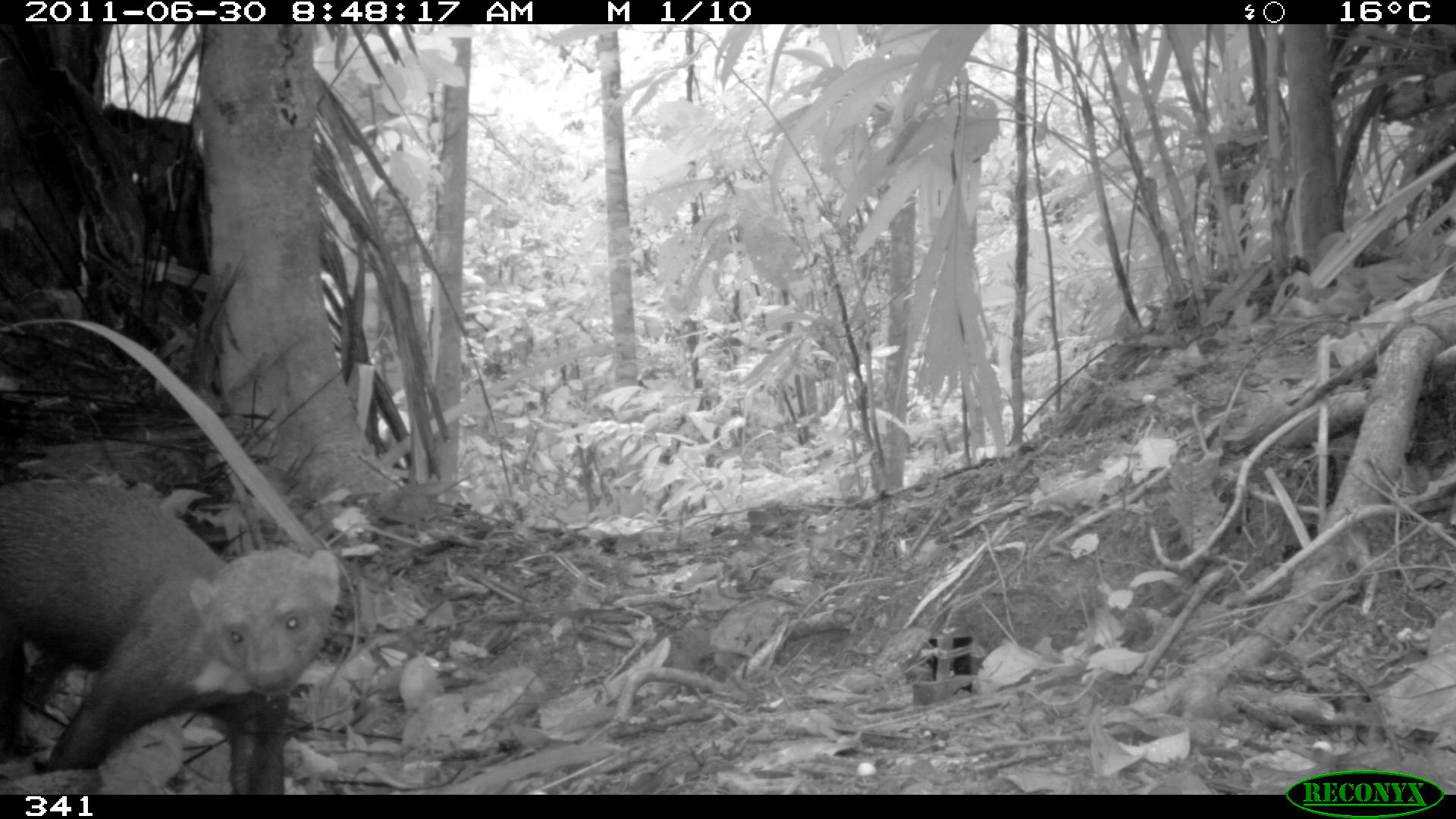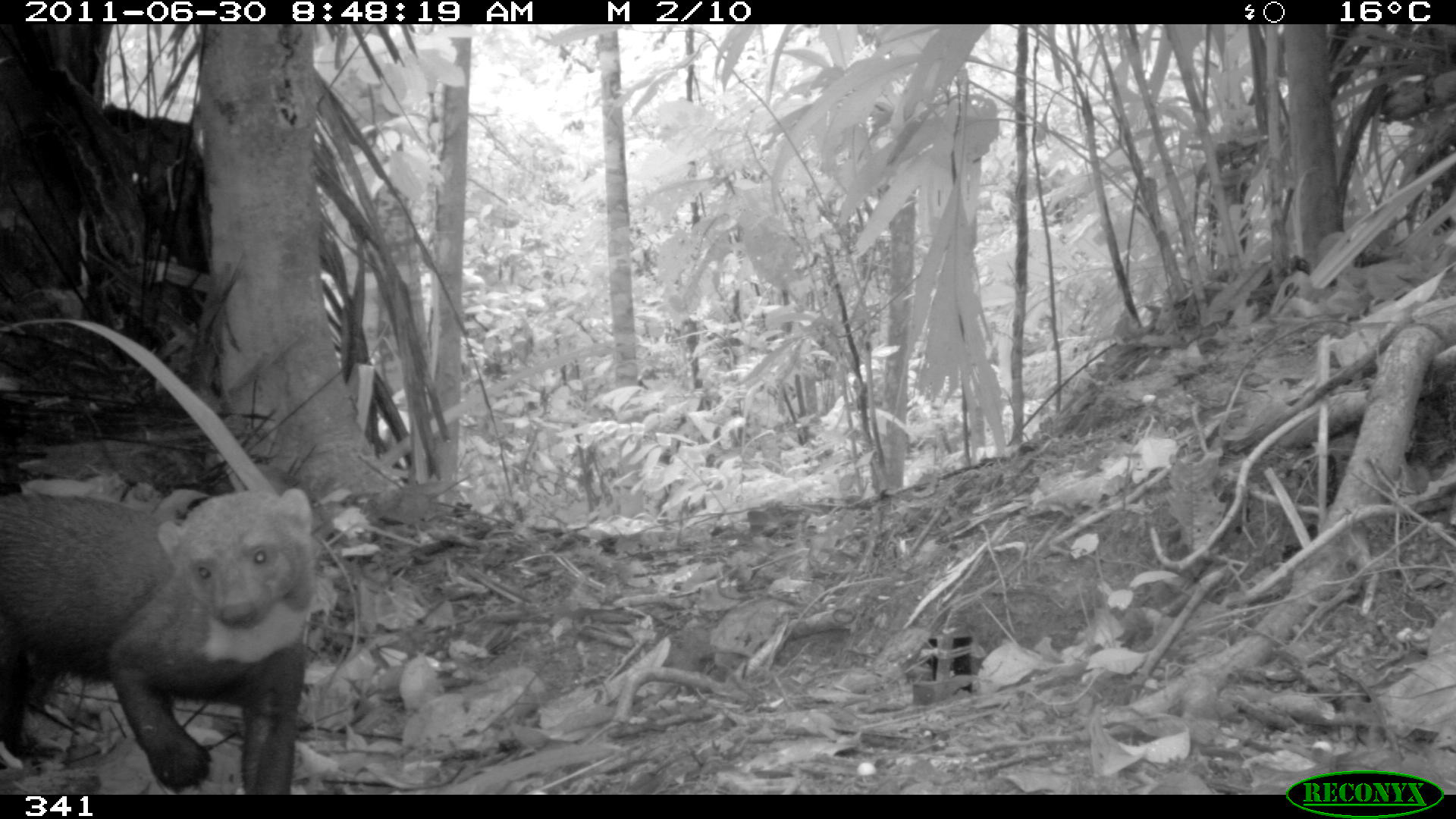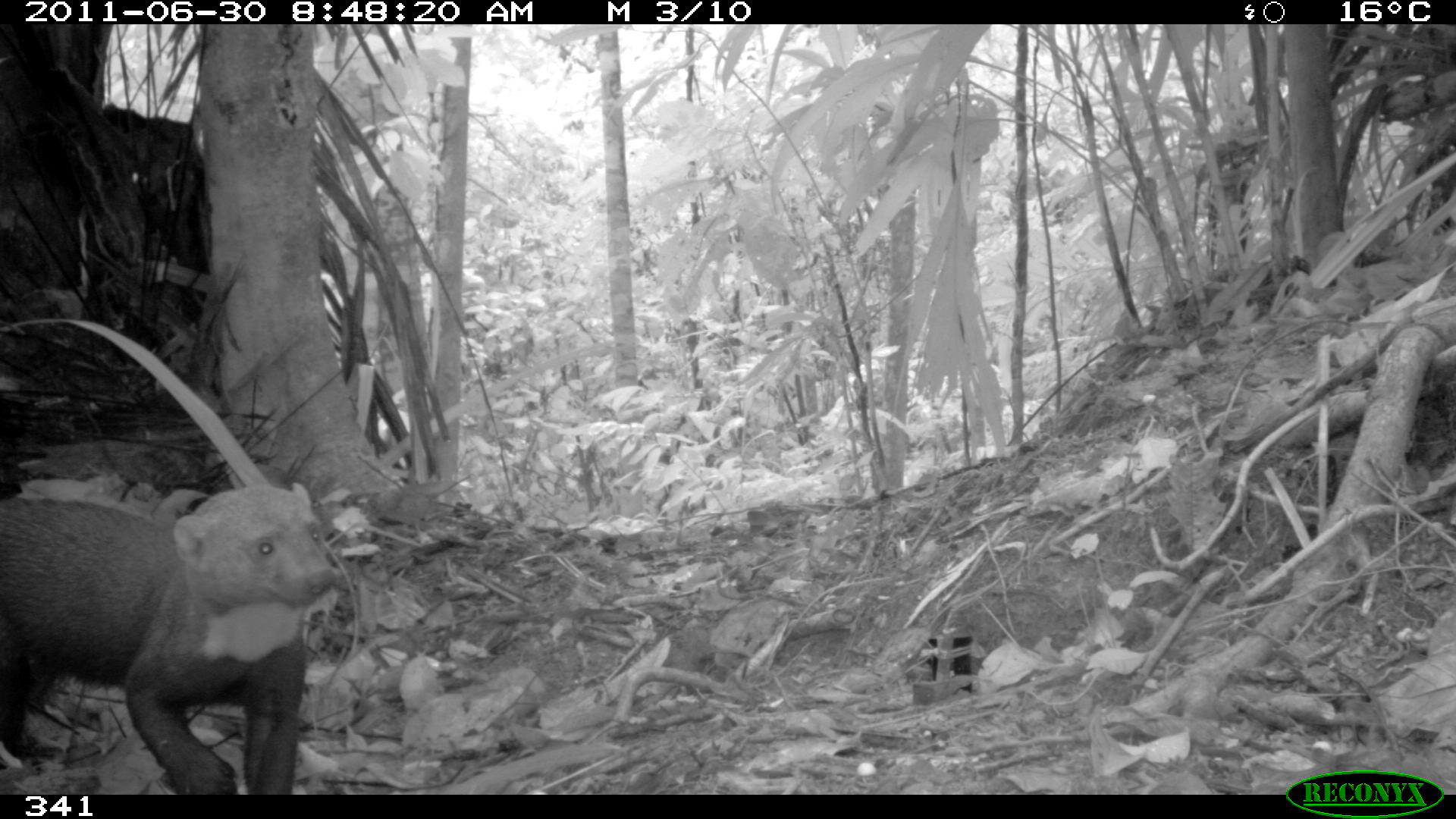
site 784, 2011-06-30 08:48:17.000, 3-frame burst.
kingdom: Animalia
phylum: Chordata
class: Mammalia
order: Carnivora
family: Mustelidae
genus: Eira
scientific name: Eira barbara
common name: tayra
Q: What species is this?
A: Eira barbara (tayra).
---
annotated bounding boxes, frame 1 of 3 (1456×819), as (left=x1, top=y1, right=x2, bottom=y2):
eira barbara: (left=0, top=473, right=340, bottom=790)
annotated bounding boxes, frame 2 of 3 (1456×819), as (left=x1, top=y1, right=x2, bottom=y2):
eira barbara: (left=0, top=486, right=316, bottom=790)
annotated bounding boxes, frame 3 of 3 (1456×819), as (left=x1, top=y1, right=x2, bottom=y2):
eira barbara: (left=0, top=481, right=340, bottom=790)